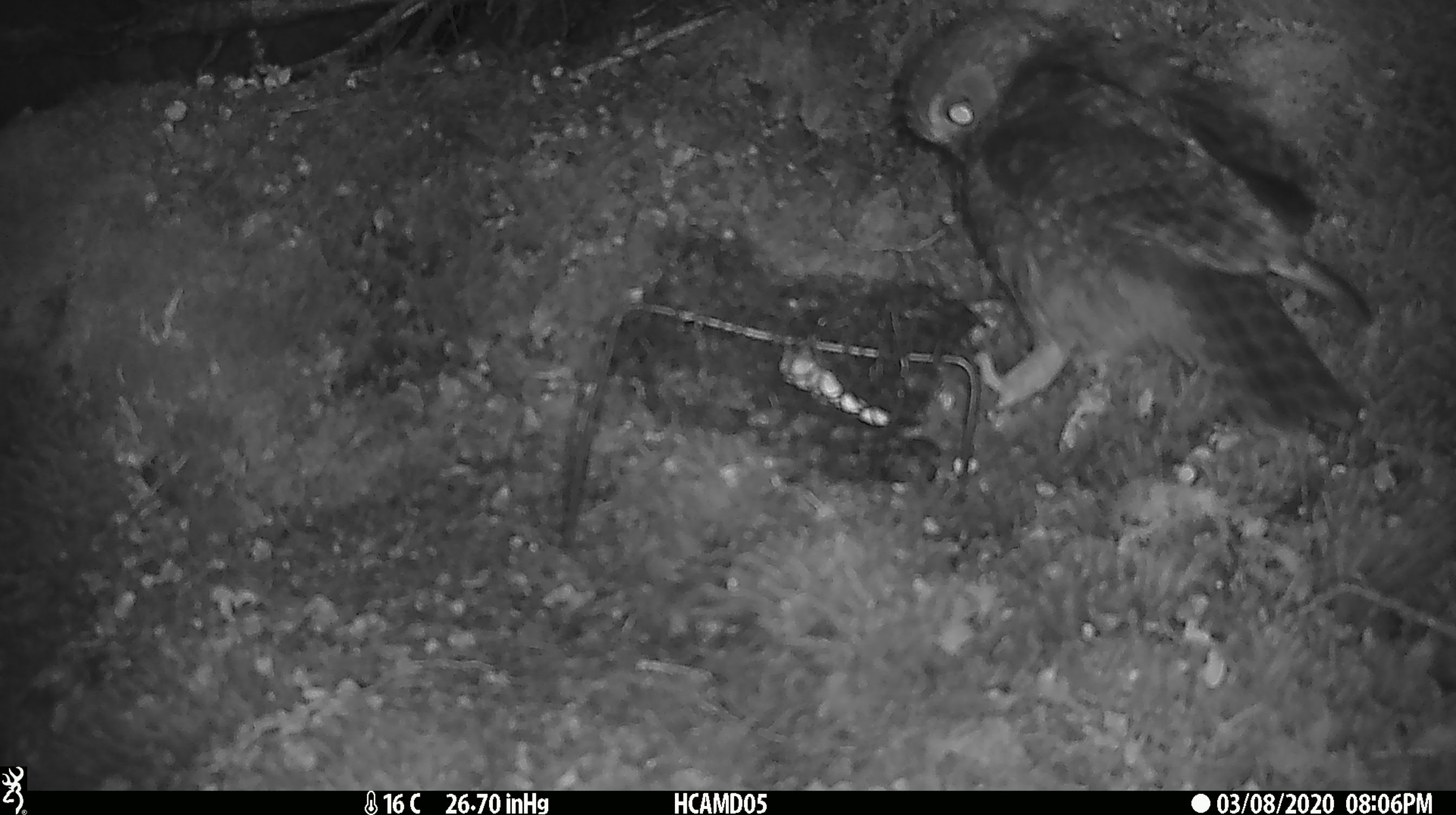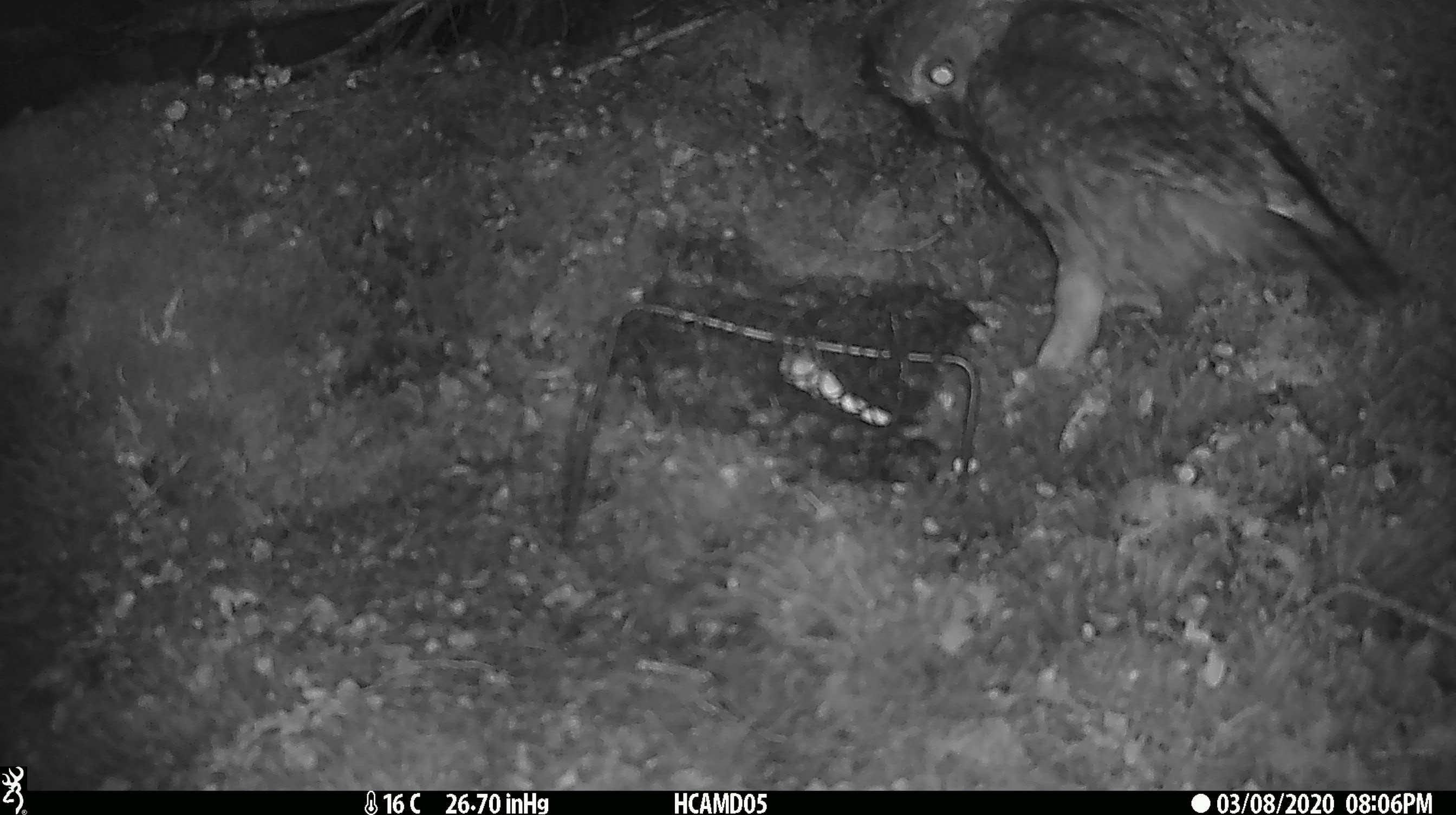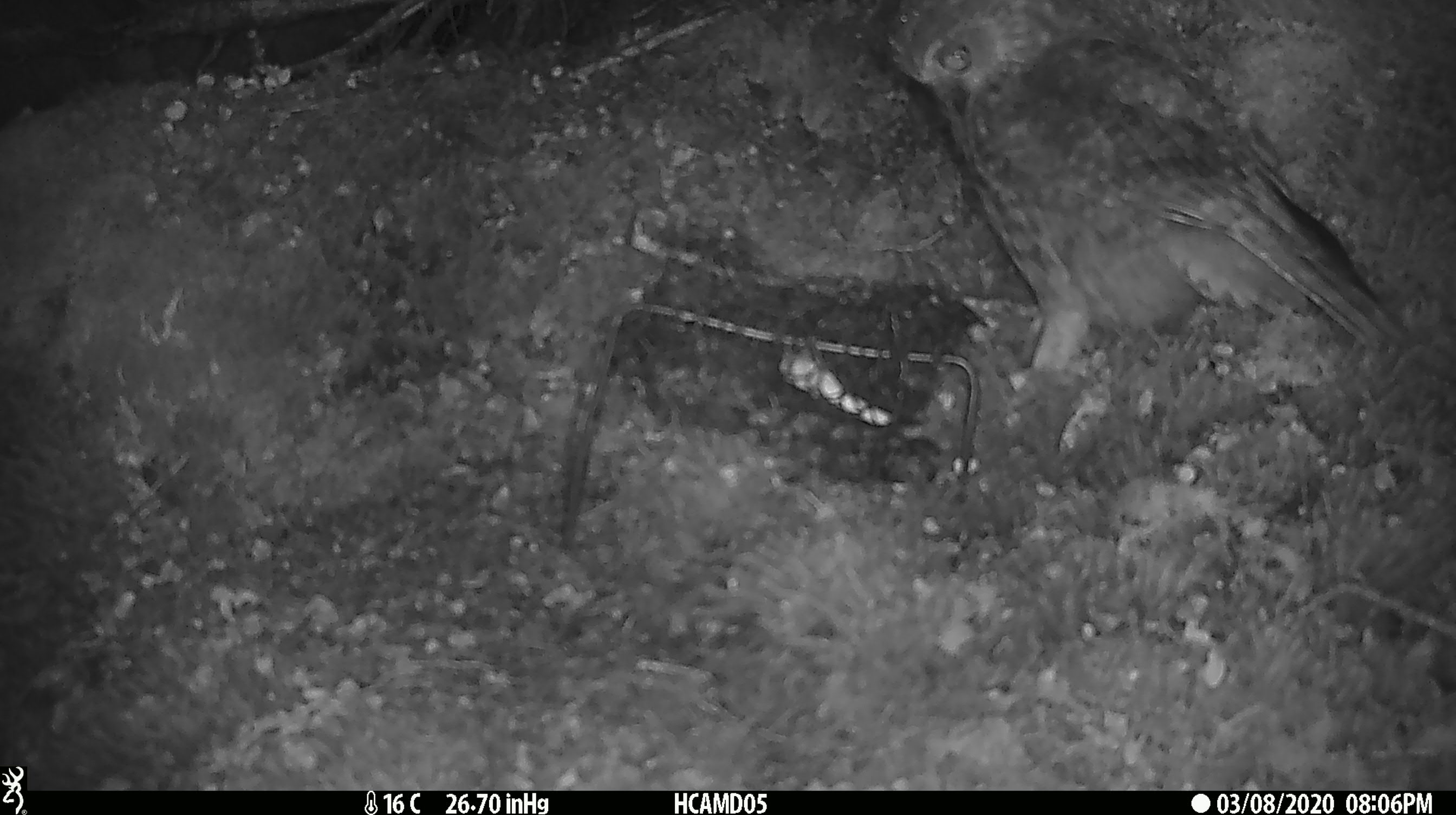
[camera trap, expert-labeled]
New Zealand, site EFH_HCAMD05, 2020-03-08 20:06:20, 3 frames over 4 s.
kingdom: Animalia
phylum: Chordata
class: Aves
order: Strigiformes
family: Strigidae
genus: Ninox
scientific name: Ninox novaeseelandiae novaeseelandiae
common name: morepork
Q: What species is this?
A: Morepork (Ninox novaeseelandiae novaeseelandiae).